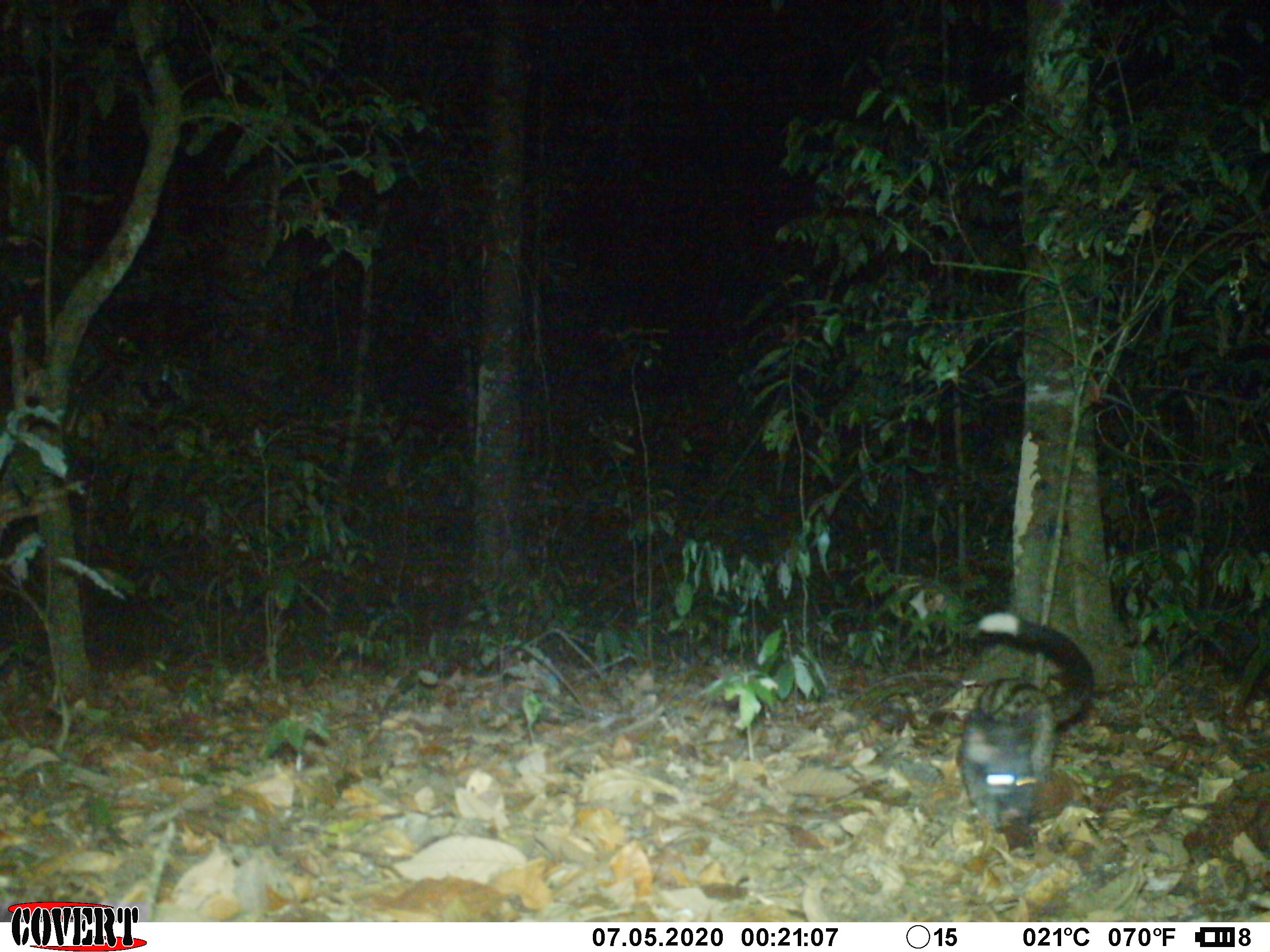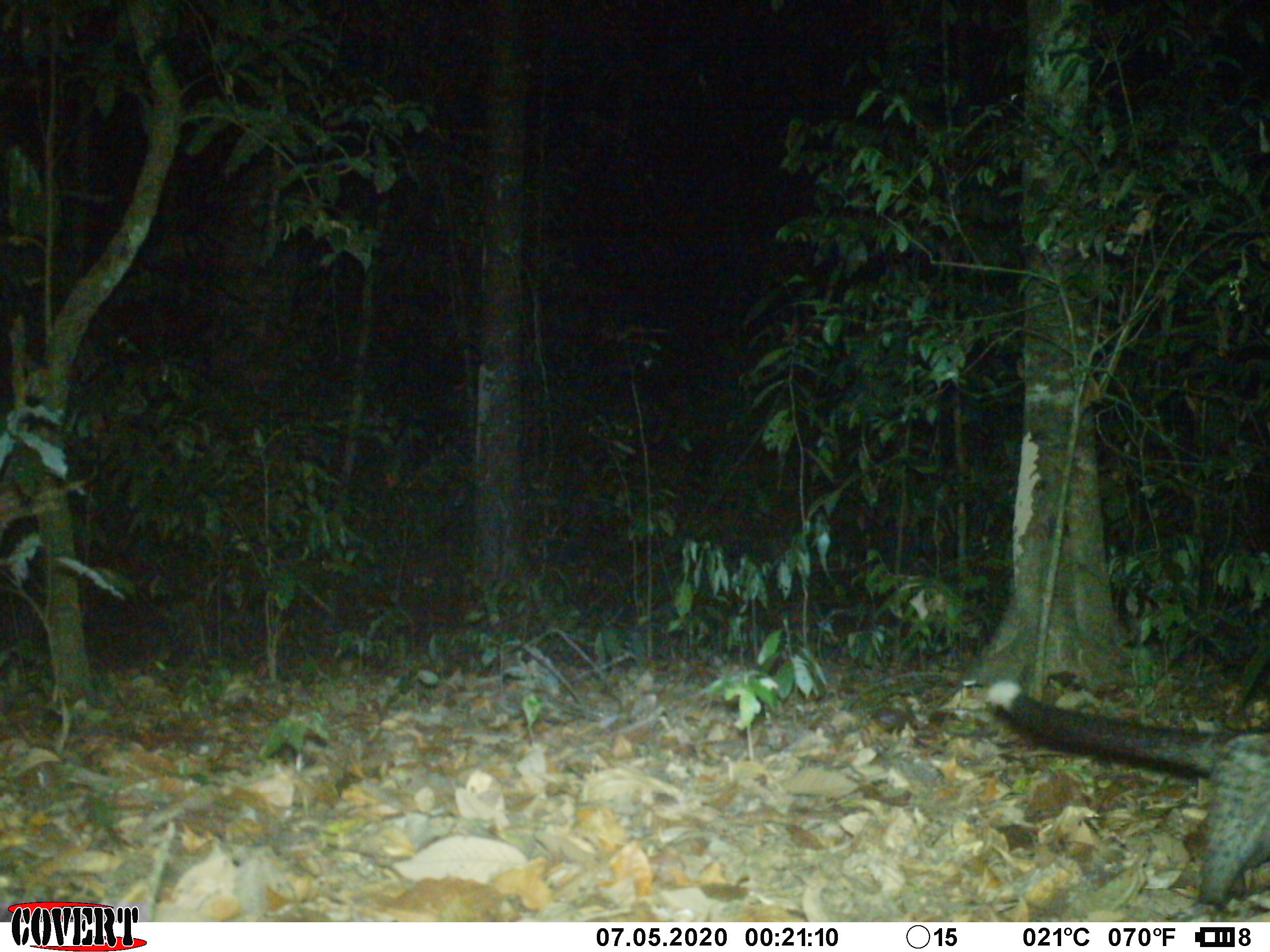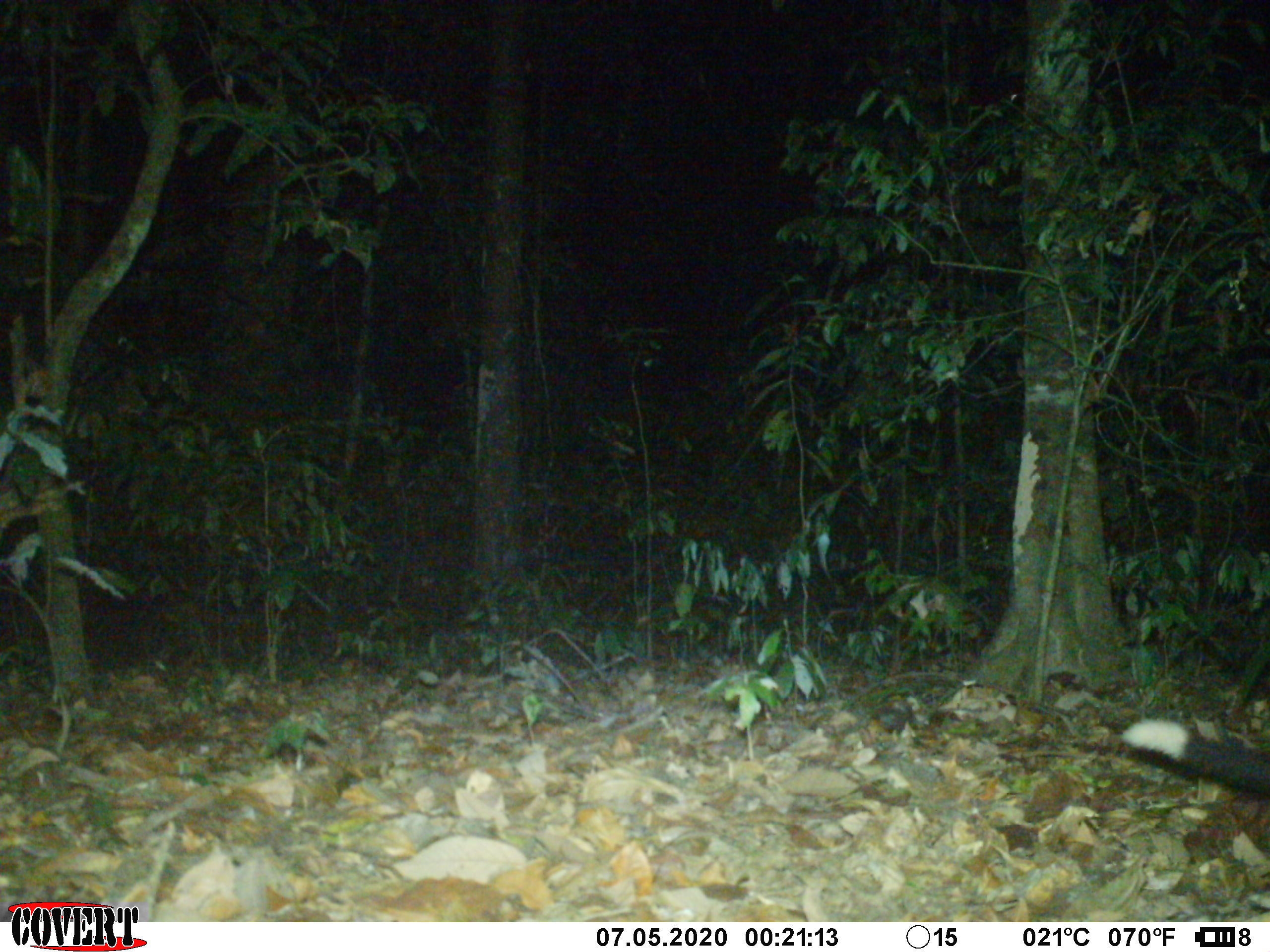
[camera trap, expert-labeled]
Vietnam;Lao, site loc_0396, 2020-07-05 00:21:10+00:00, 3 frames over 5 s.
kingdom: Animalia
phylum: Chordata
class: Mammalia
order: Carnivora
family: Viverridae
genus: Paradoxurus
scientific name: Paradoxurus hermaphroditus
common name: common palm civet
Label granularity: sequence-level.